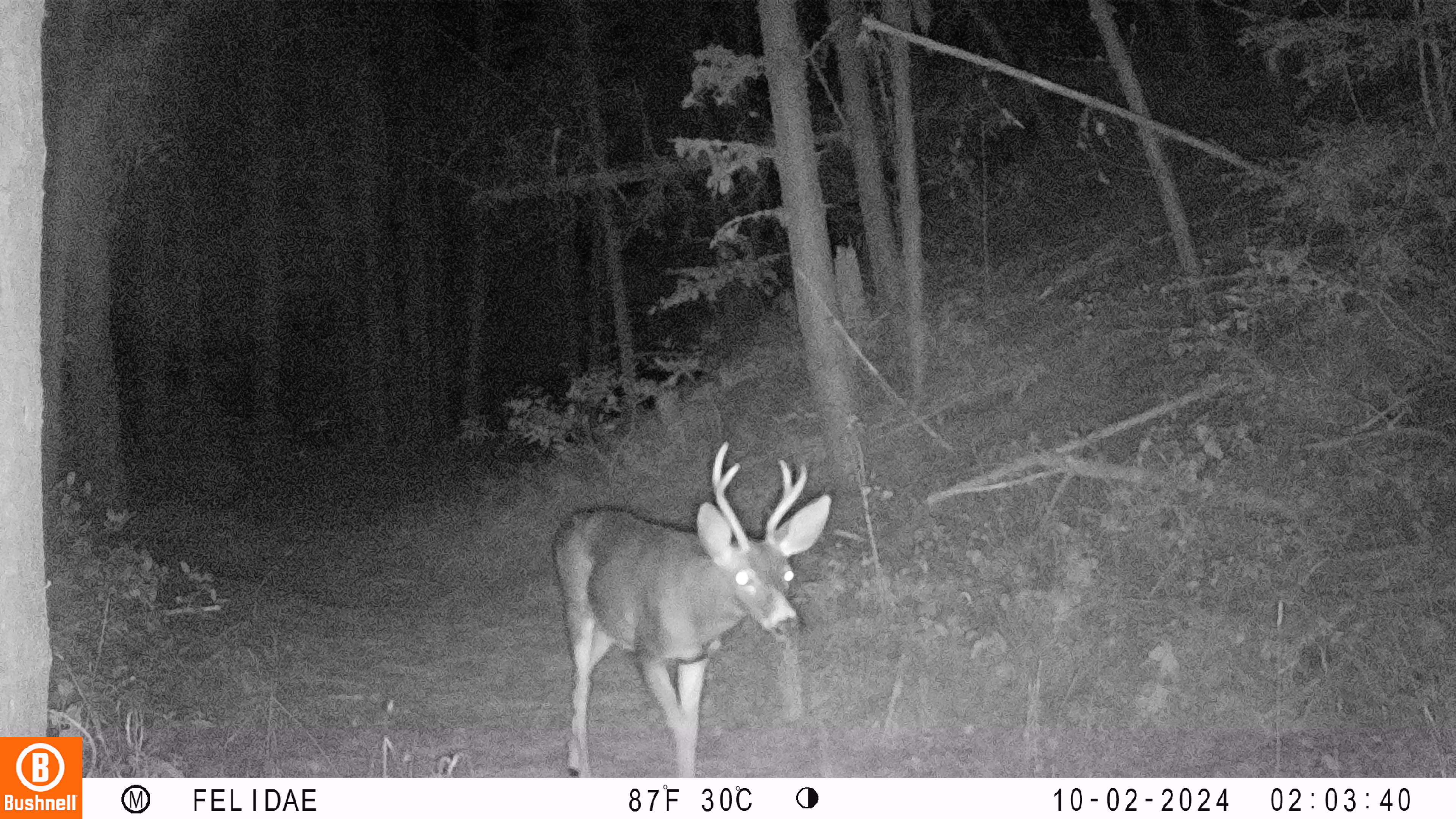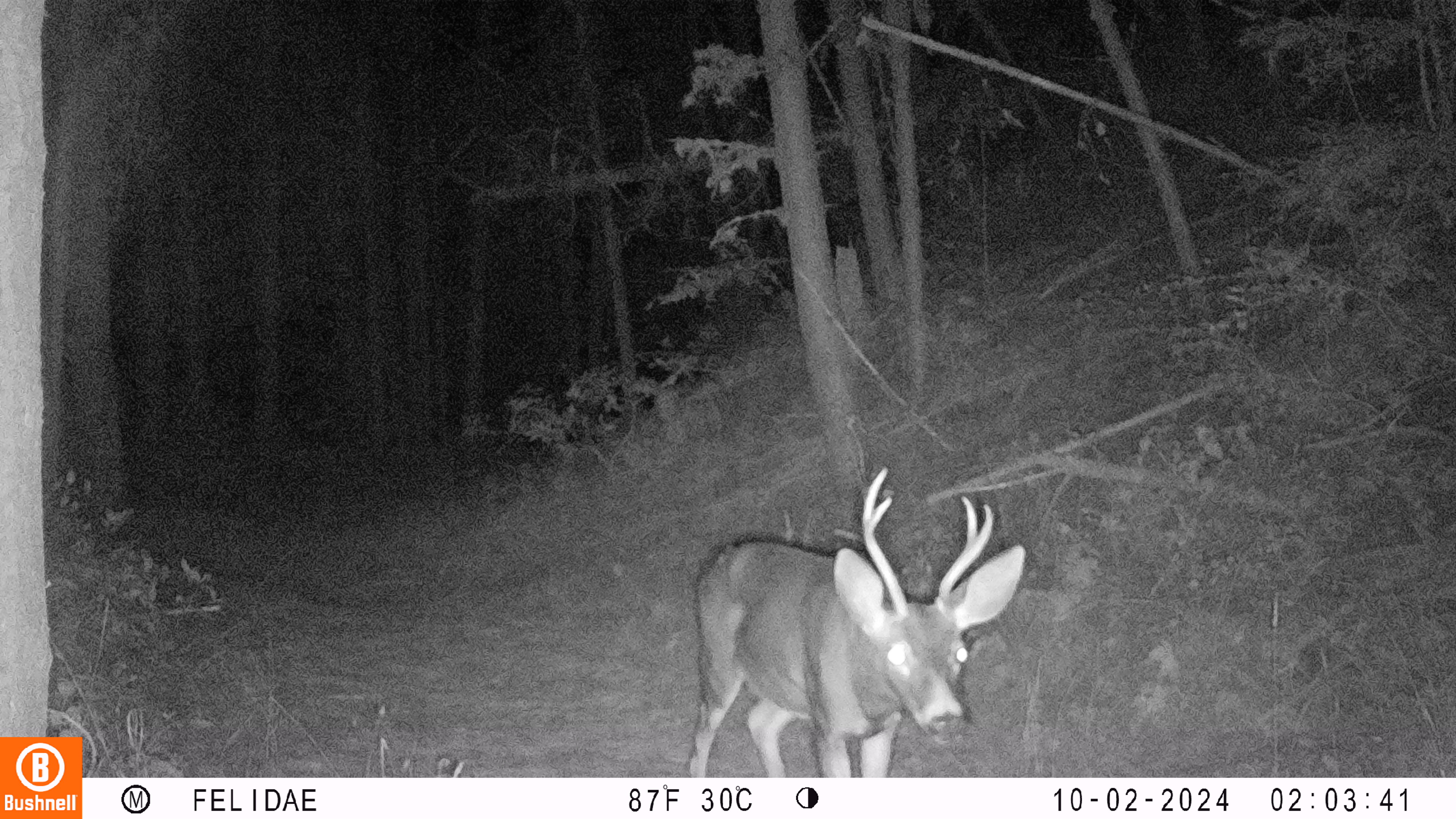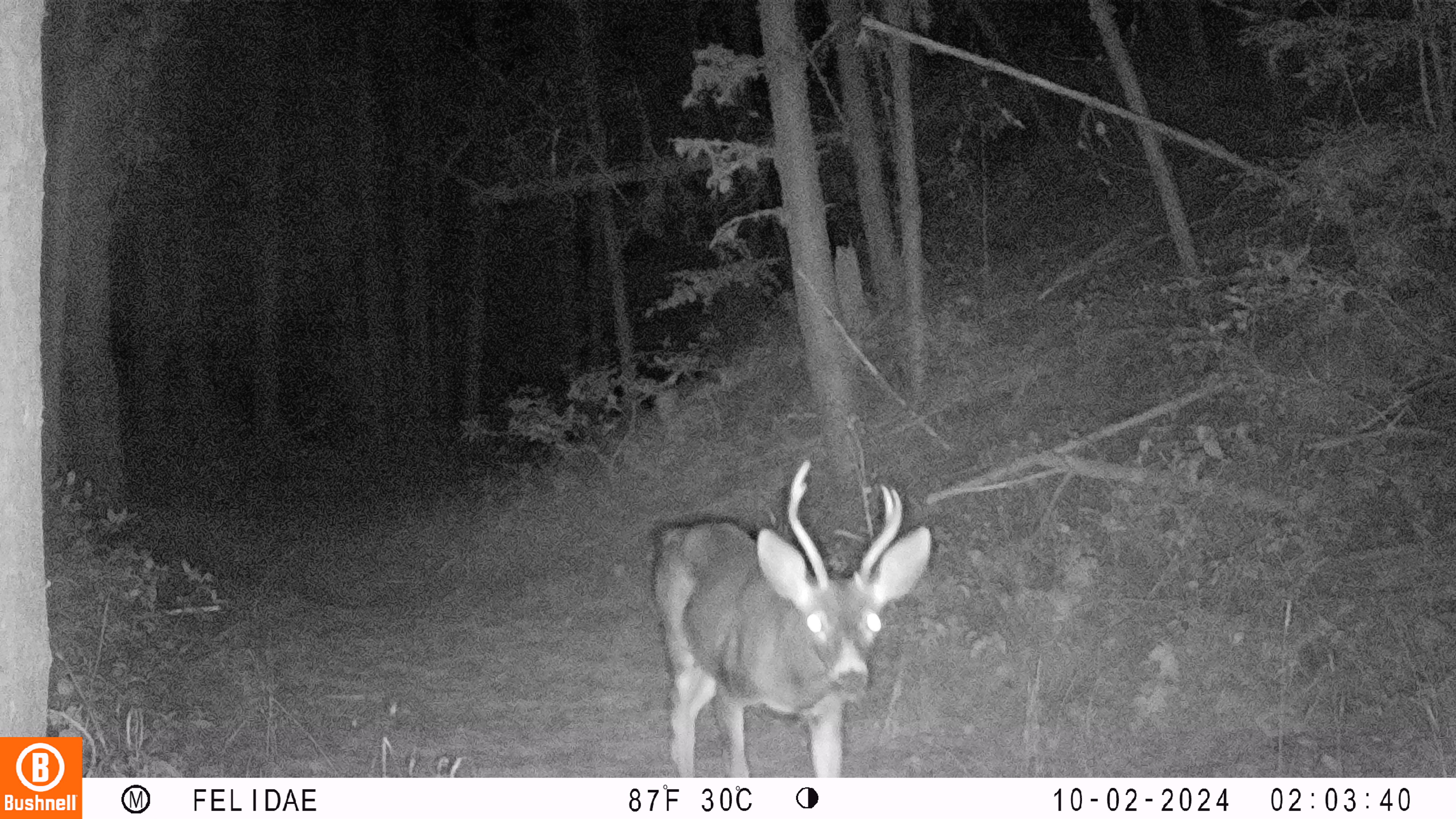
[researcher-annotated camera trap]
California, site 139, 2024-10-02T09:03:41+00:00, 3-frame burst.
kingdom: Animalia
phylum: Chordata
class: Mammalia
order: Artiodactyla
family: Cervidae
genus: Odocoileus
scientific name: Odocoileus hemionus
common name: mule deer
Mule deer (Odocoileus hemionus).